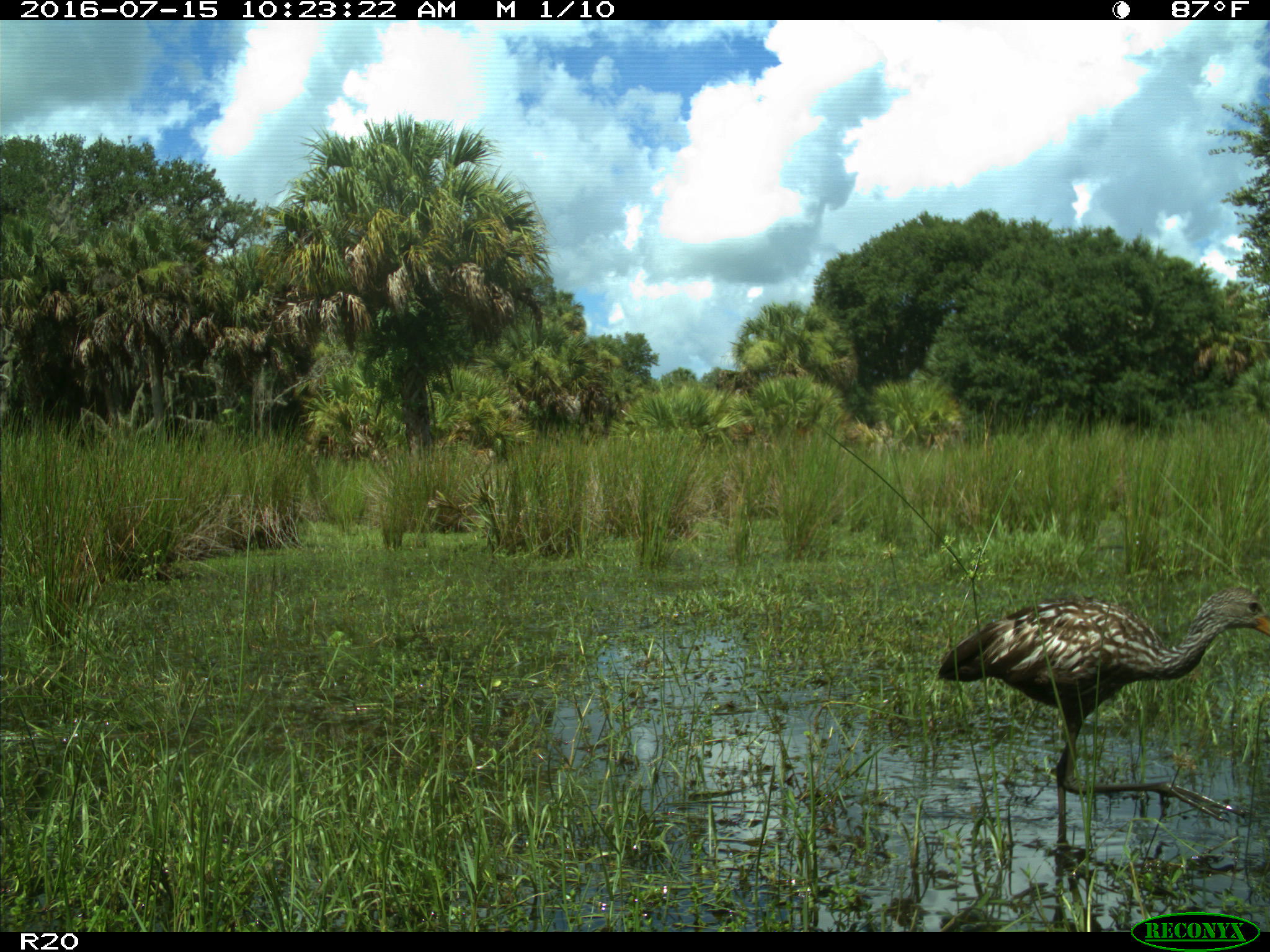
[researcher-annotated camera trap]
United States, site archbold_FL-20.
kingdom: Animalia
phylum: Chordata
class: Aves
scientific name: Aves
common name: birds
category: unidentified bird